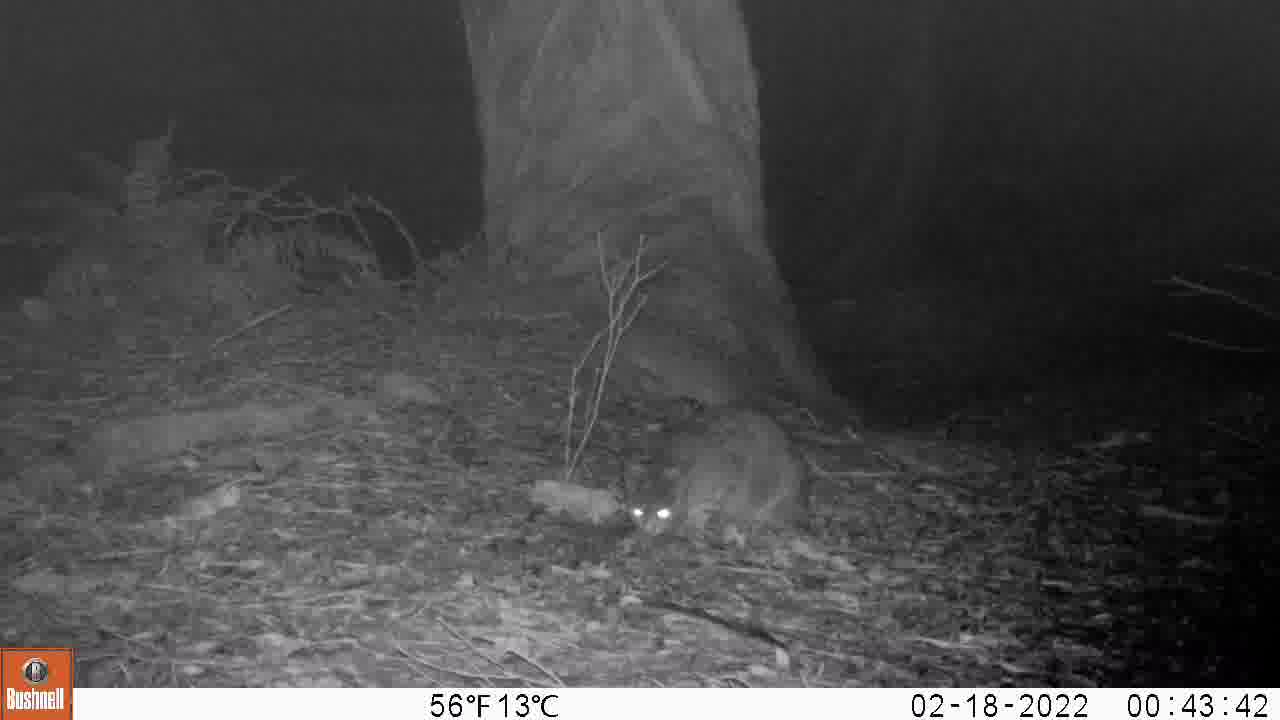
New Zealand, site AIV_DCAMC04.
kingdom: Animalia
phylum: Chordata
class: Mammalia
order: Carnivora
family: Felidae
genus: Felis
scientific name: Felis catus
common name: domestic cat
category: cat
Cat (domestic cat) (Felis catus).